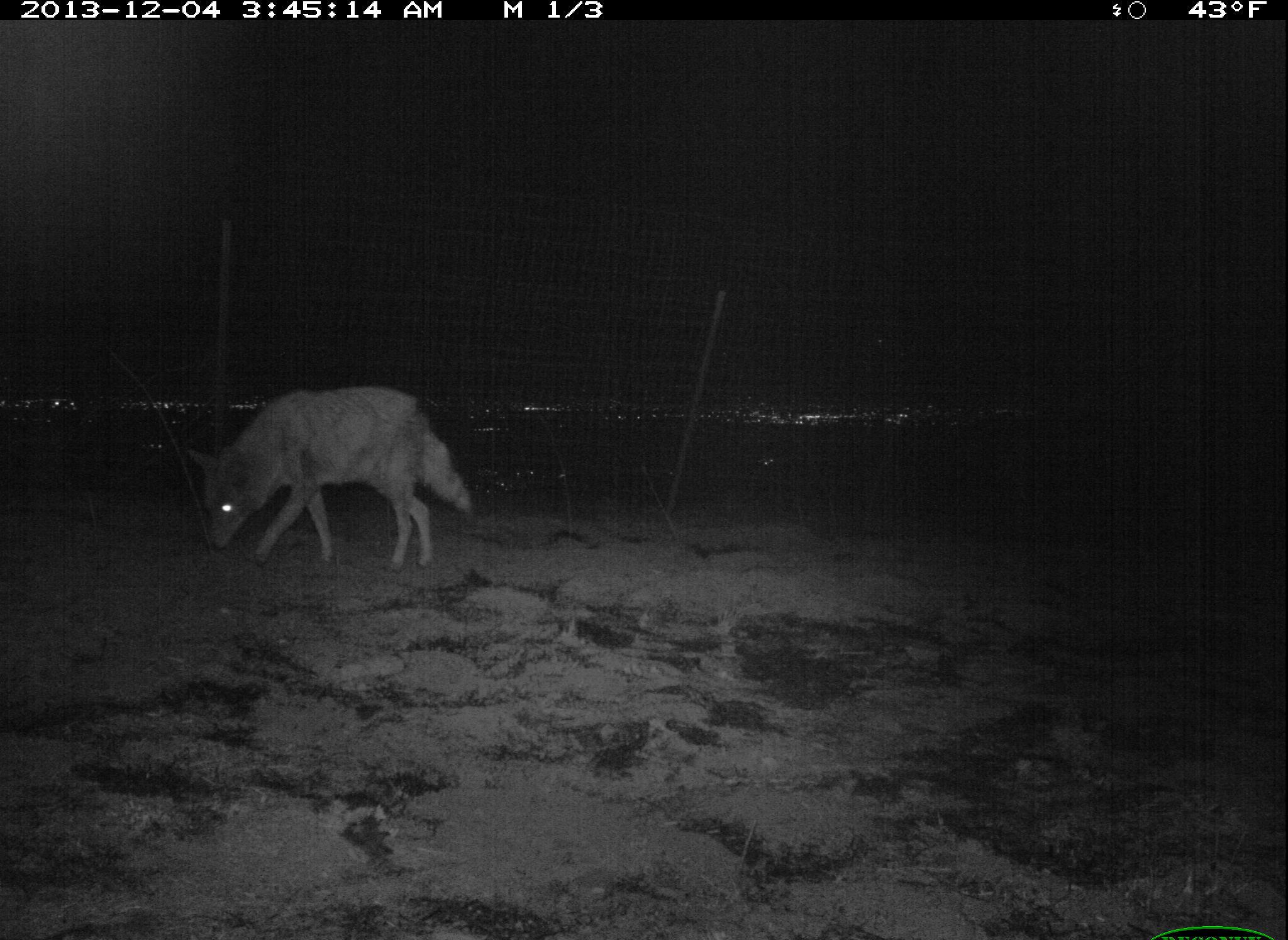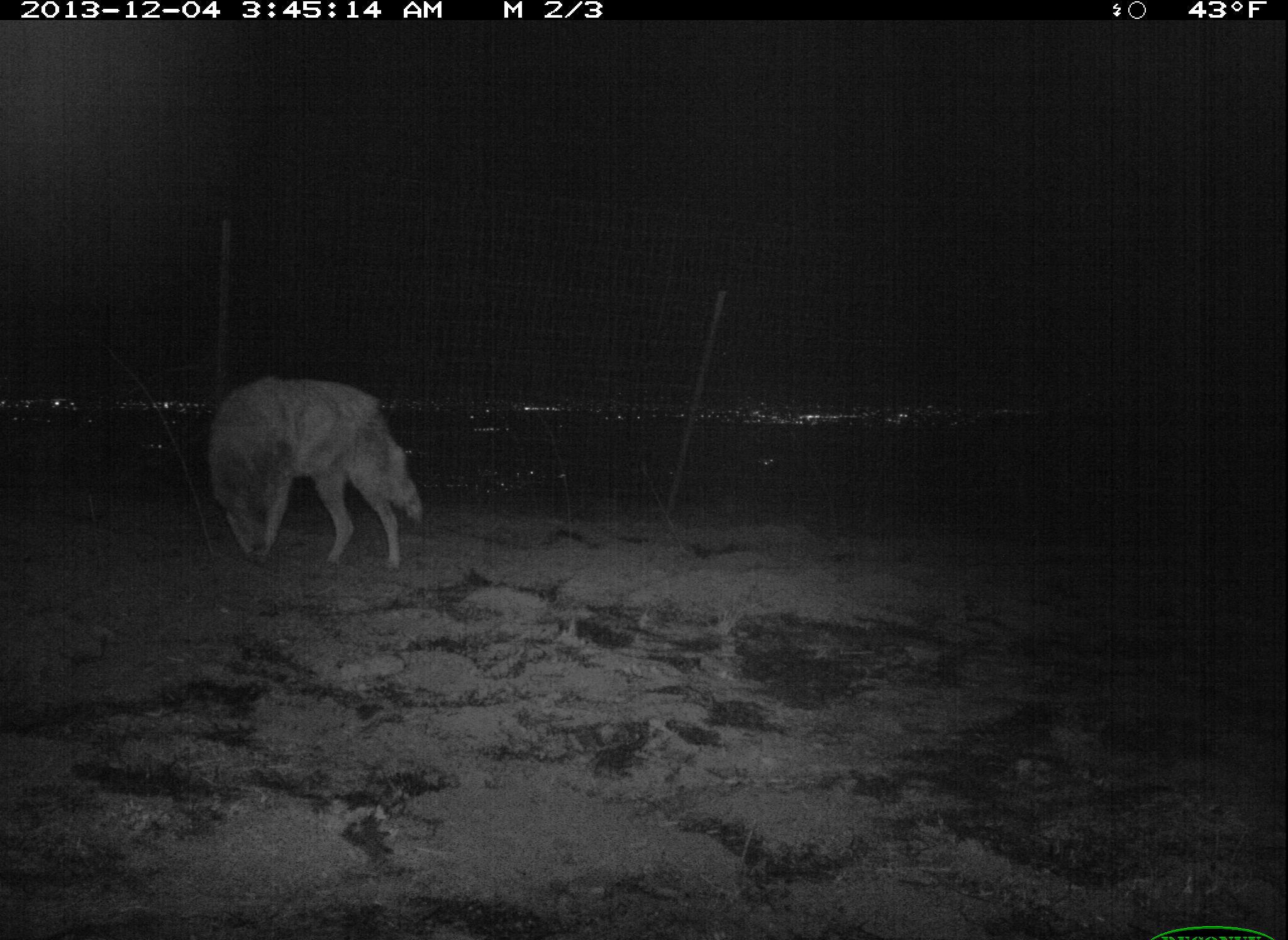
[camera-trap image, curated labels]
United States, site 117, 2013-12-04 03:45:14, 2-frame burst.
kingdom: Animalia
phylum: Chordata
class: Mammalia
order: Carnivora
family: Canidae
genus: Canis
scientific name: Canis latrans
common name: coyote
Coyote (Canis latrans).